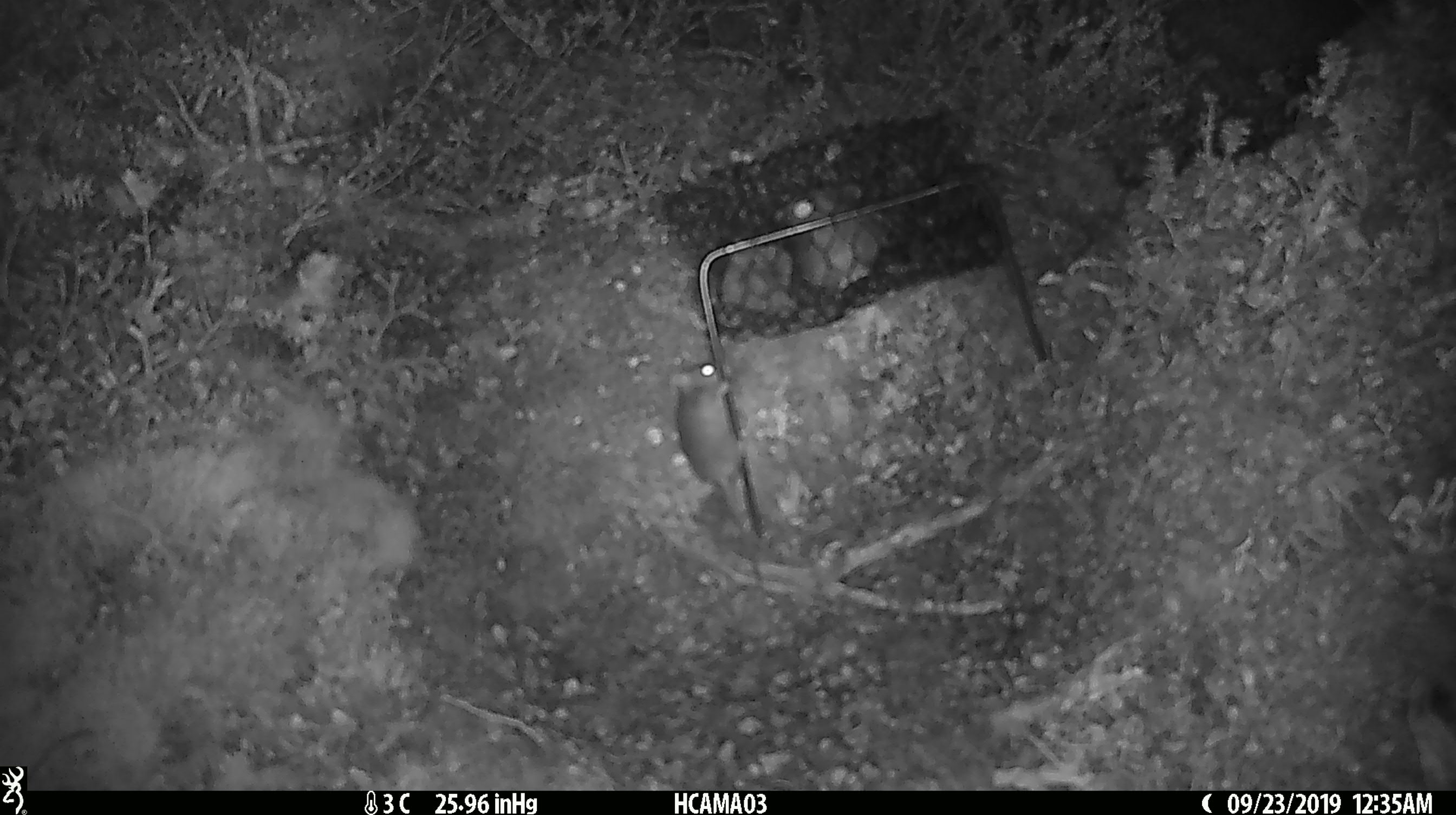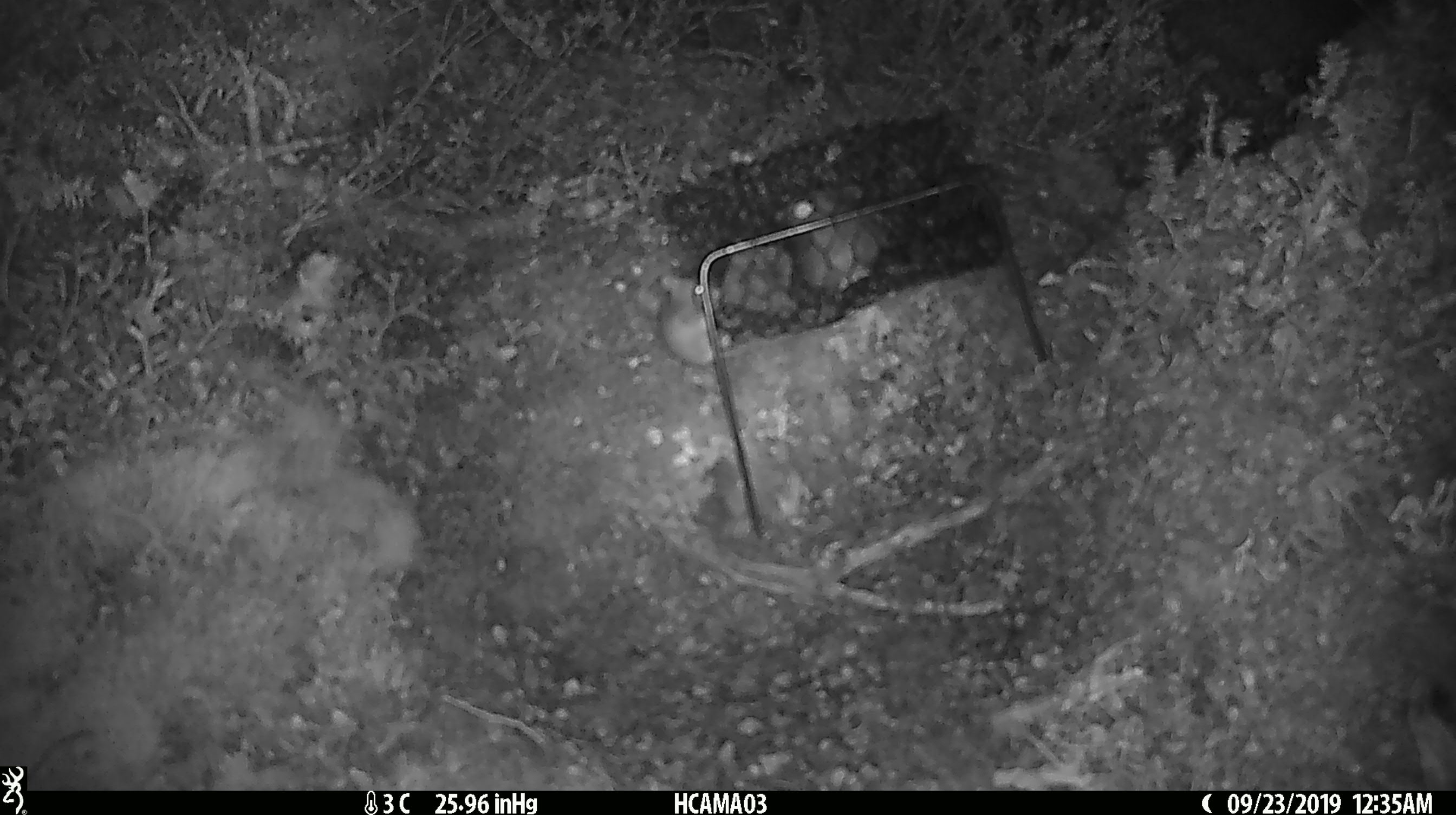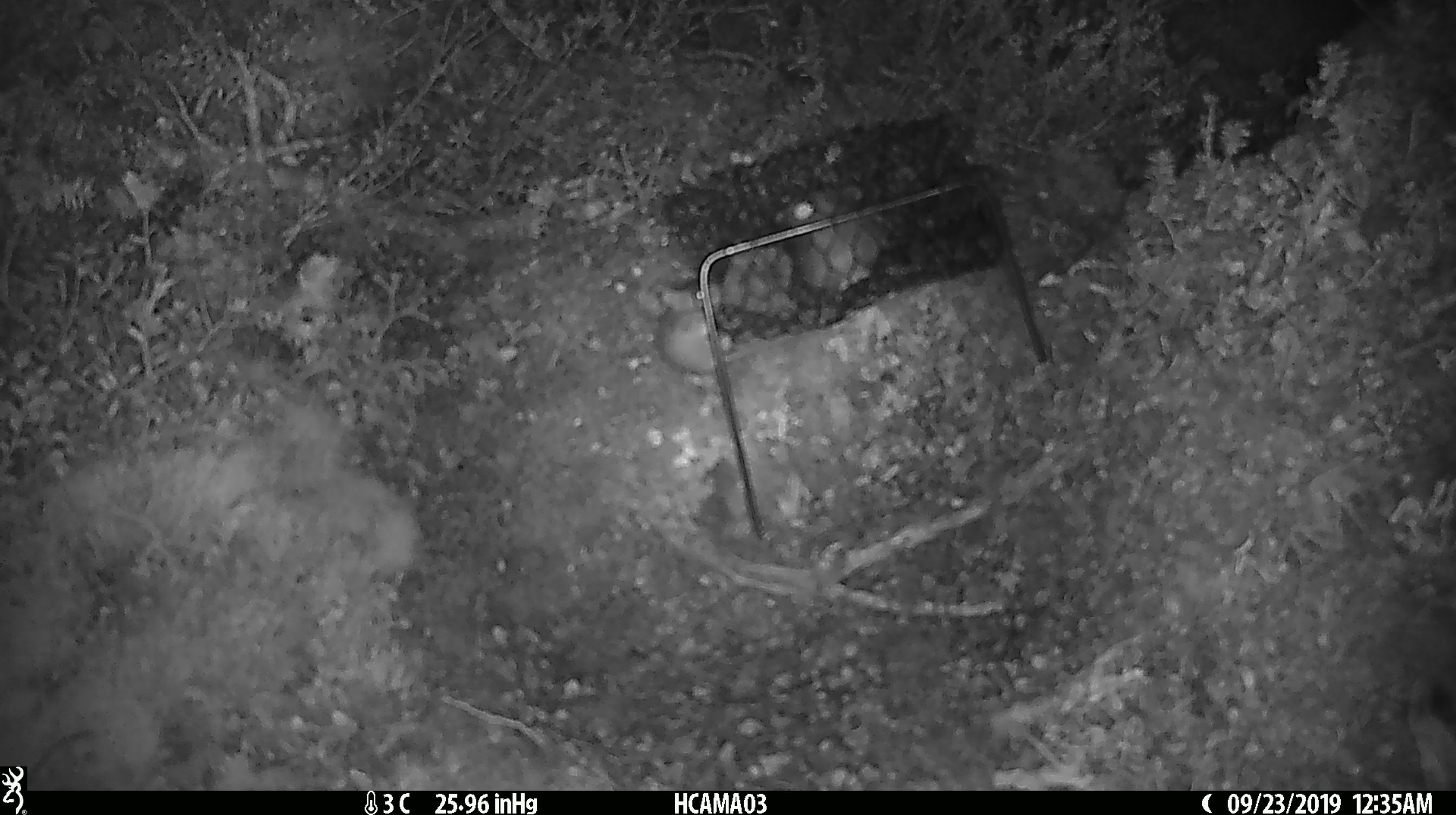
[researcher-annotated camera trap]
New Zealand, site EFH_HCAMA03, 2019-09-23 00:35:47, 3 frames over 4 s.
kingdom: Animalia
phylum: Chordata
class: Mammalia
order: Rodentia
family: Muridae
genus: Mus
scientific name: Mus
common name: mouse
Mouse (Mus).